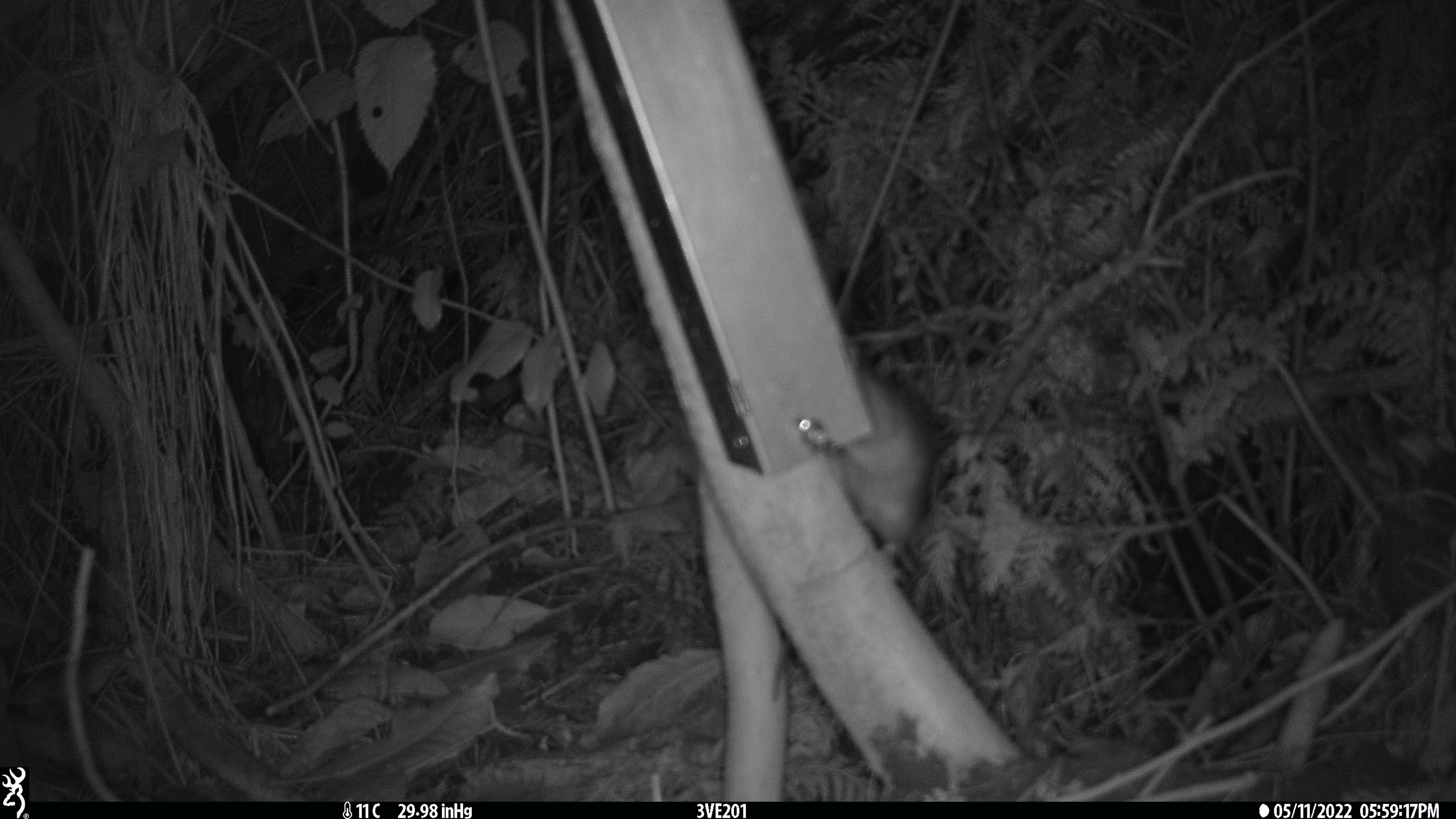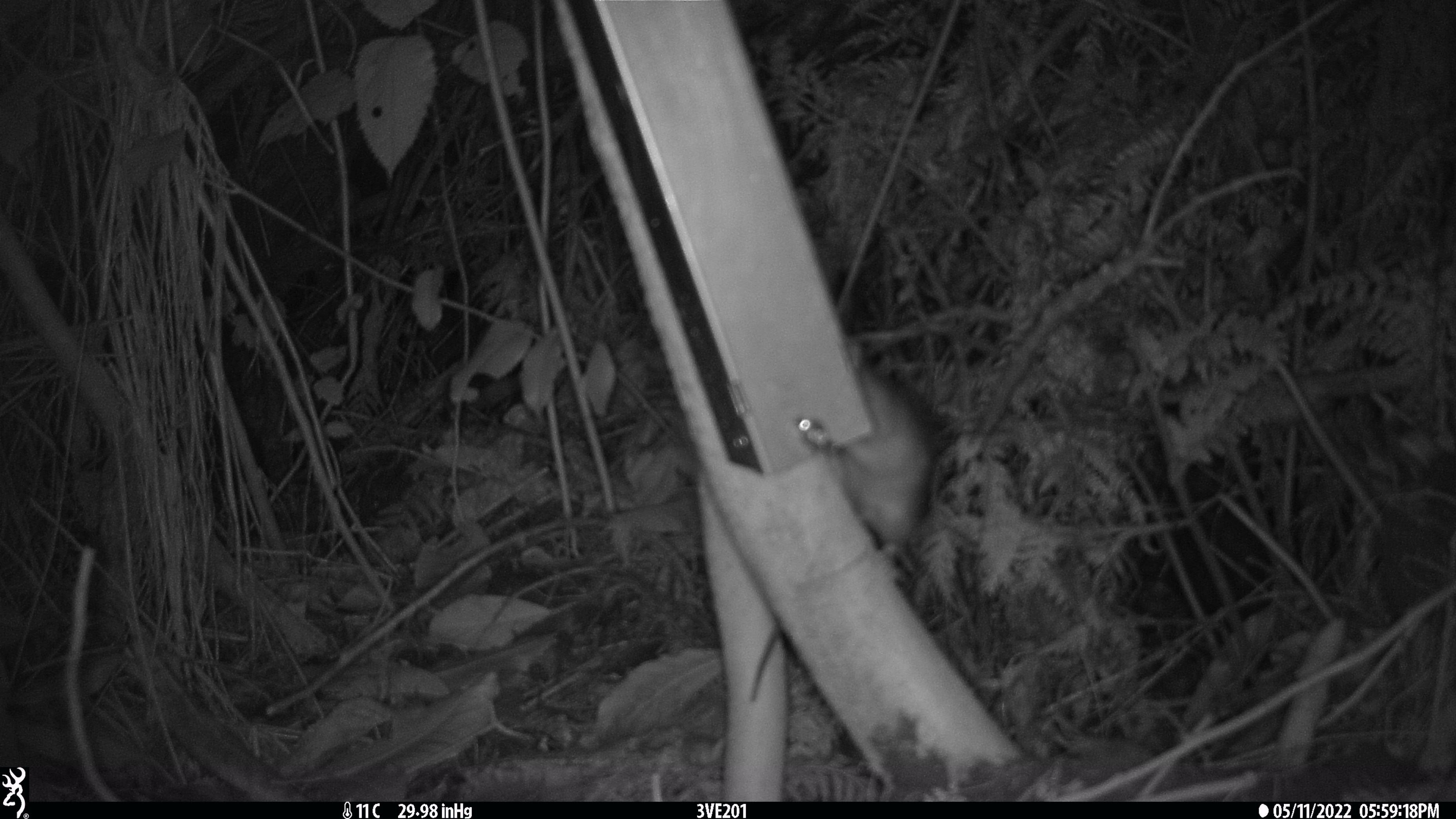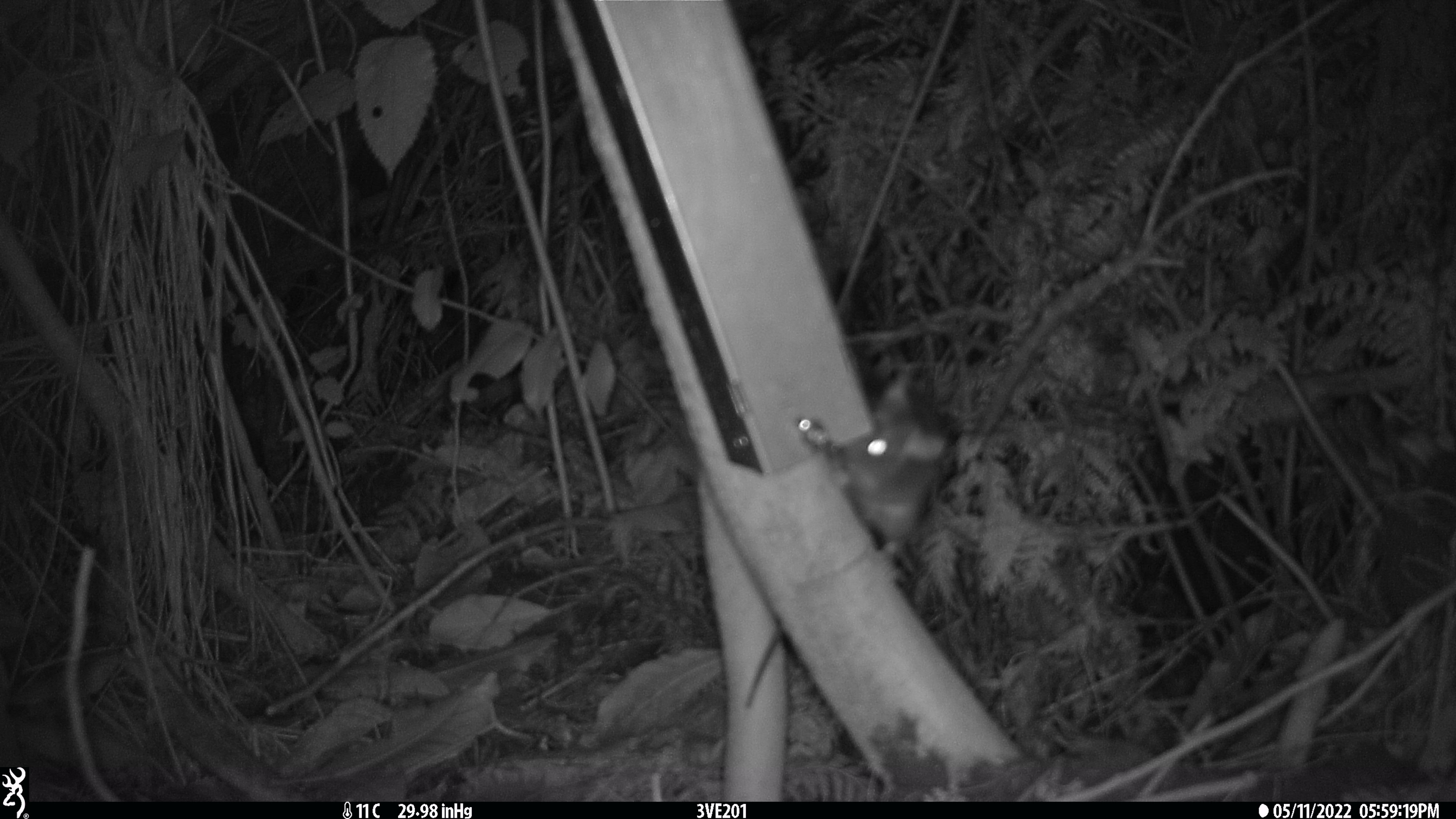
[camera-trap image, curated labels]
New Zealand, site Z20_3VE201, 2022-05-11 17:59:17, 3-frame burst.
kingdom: Animalia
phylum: Chordata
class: Mammalia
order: Rodentia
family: Muridae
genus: Rattus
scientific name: Rattus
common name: rat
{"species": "rat (Rattus)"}